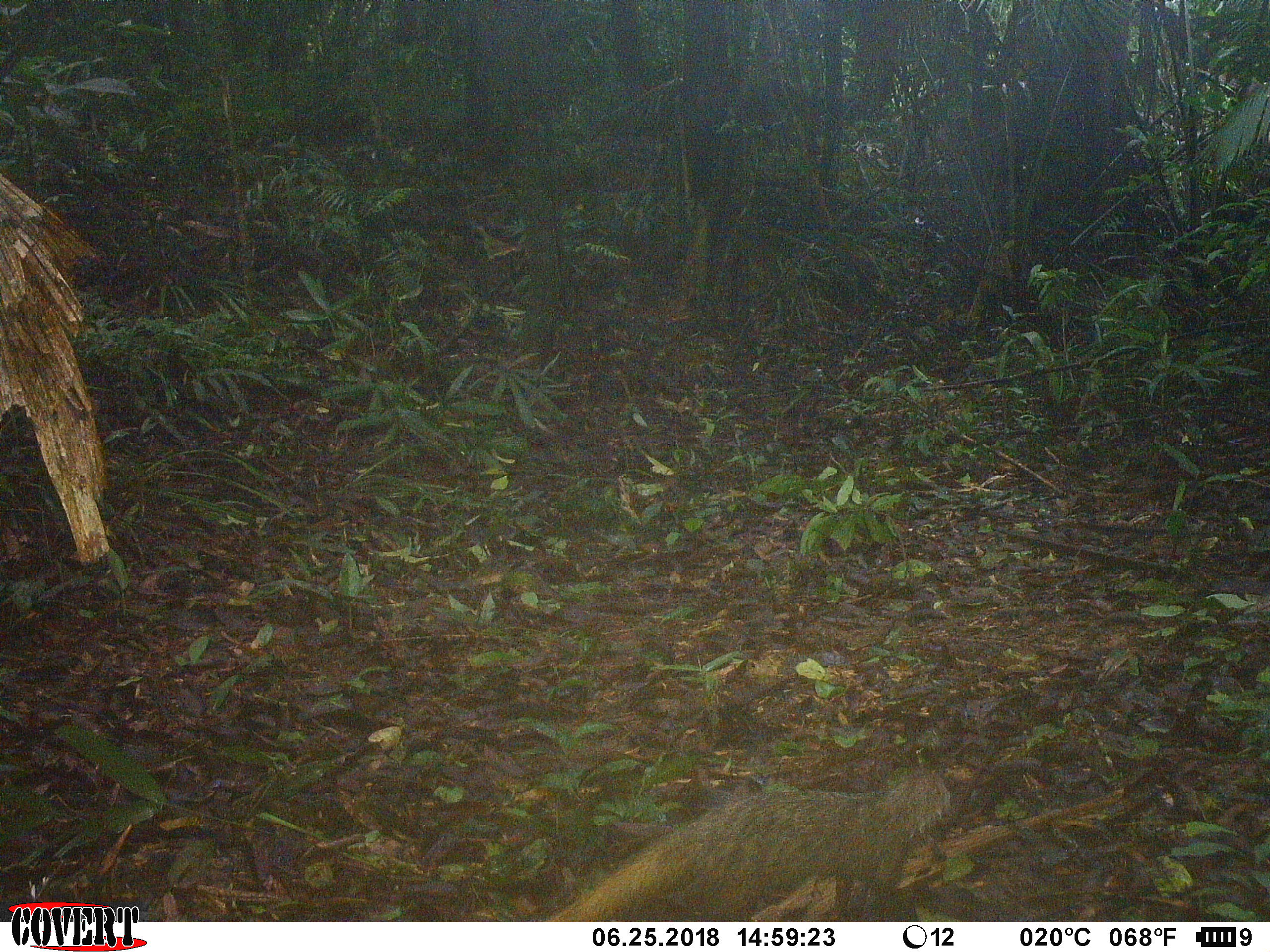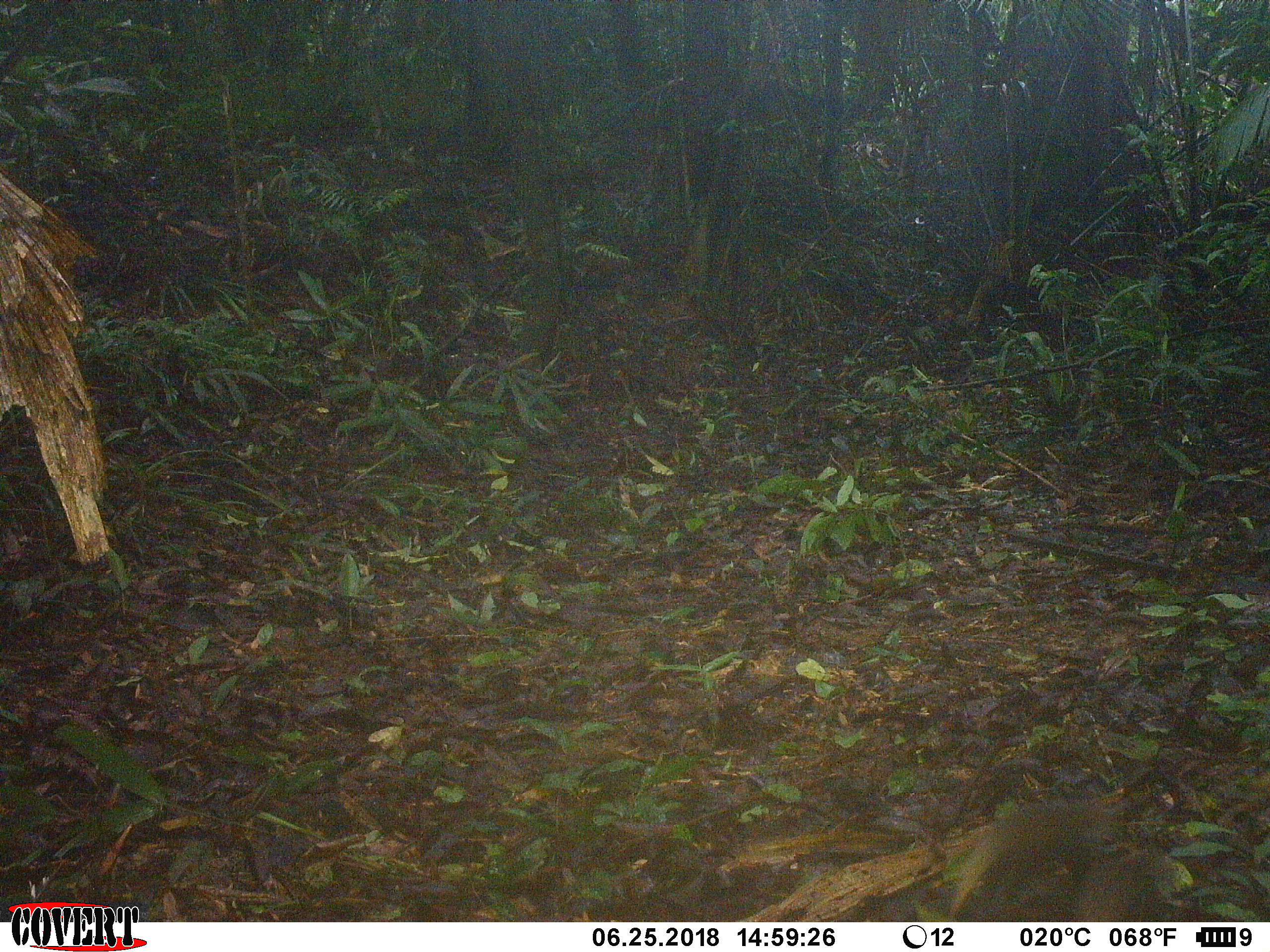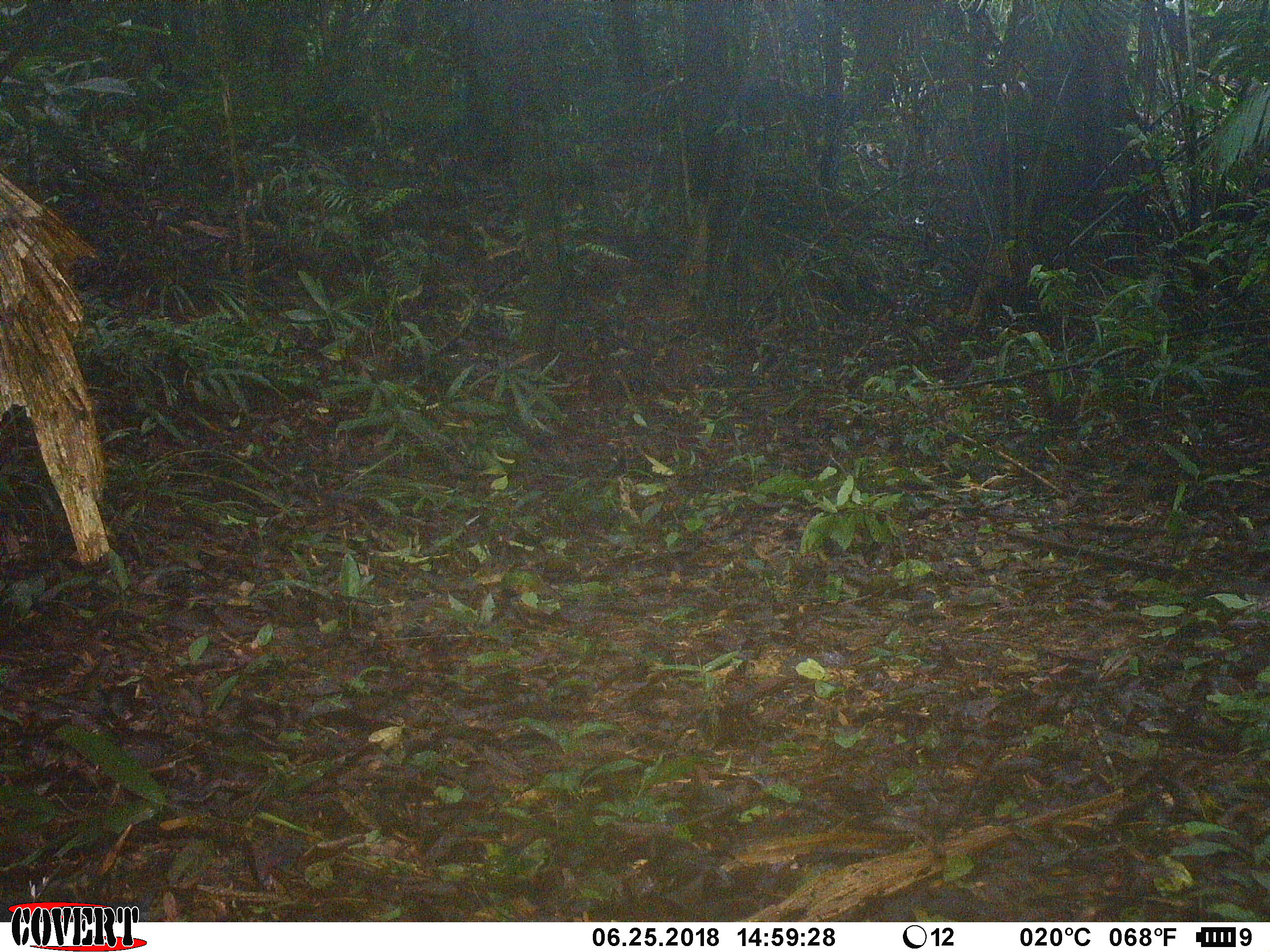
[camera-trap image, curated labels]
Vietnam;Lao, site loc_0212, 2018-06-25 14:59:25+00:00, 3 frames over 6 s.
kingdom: Animalia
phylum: Chordata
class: Mammalia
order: Carnivora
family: Herpestidae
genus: Urva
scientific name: Urva urva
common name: crab-eating mongoose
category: crab eating mongoose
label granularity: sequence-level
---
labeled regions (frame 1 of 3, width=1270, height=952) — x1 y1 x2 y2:
crab eating mongoose: 543 763 948 918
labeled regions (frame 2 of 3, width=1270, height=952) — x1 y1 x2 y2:
crab eating mongoose: 941 801 1174 918